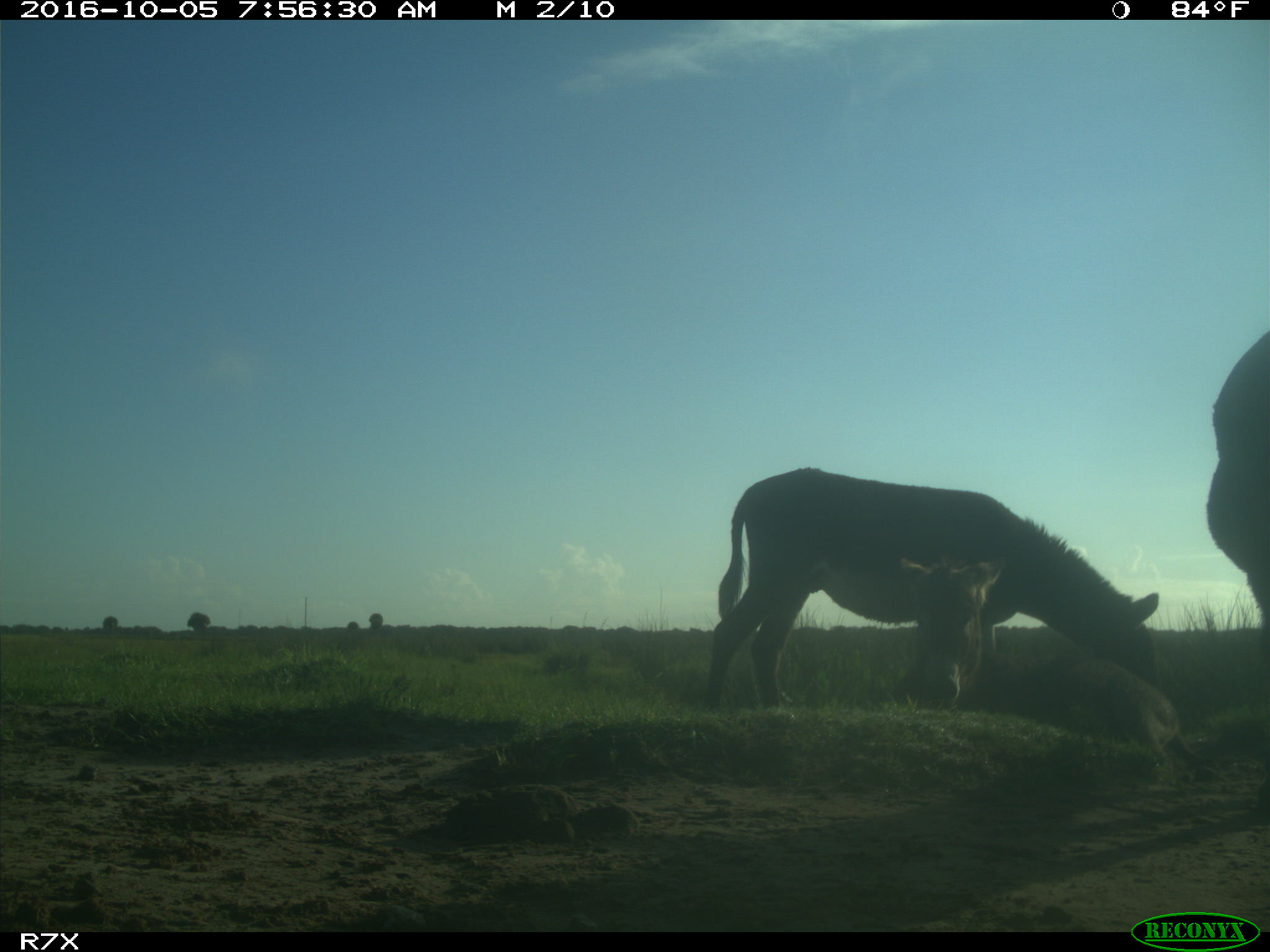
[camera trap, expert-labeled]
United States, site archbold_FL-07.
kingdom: Animalia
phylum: Chordata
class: Mammalia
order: Perissodactyla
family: Equidae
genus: Equus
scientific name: Equus africanus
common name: african wild ass